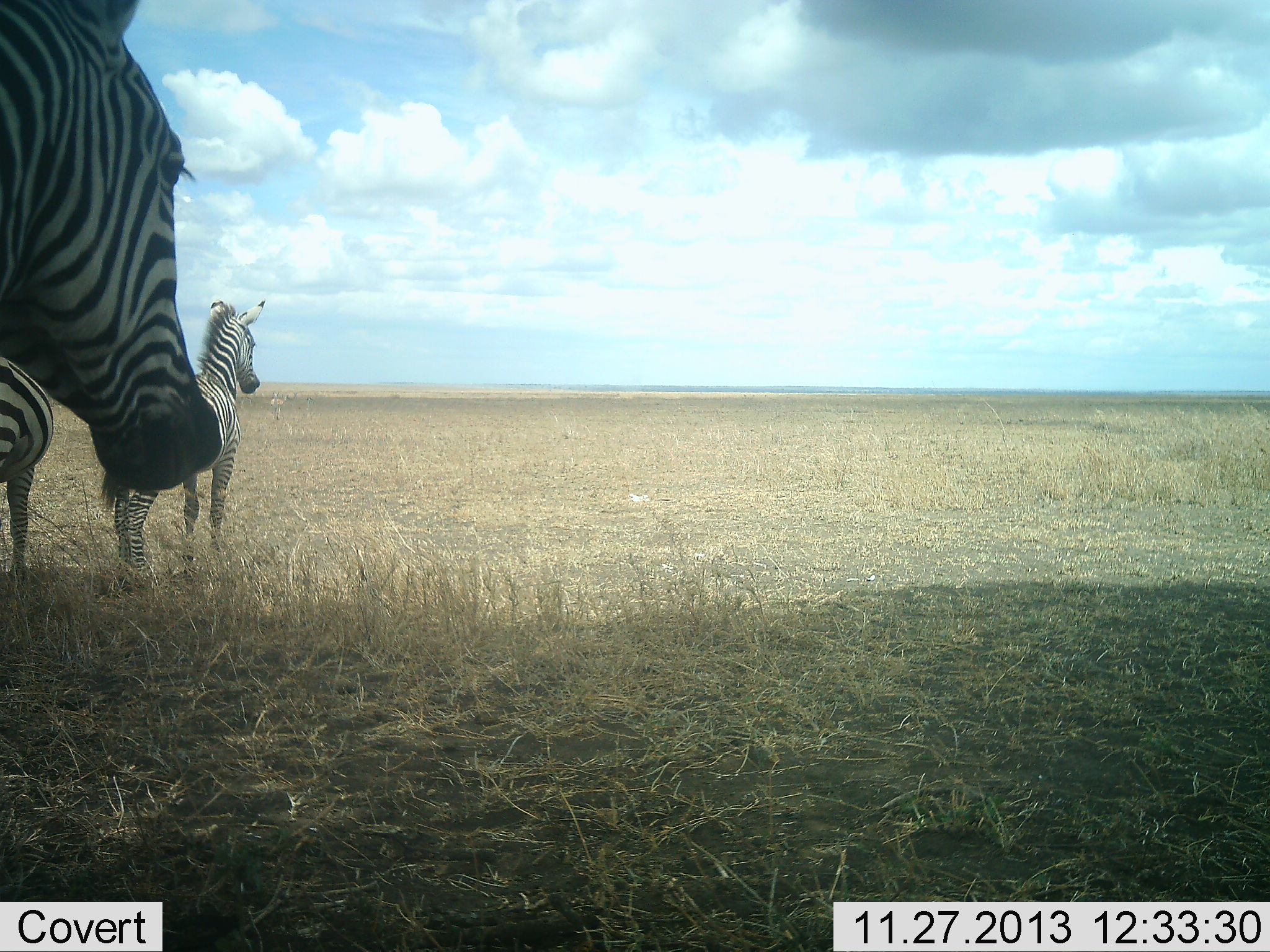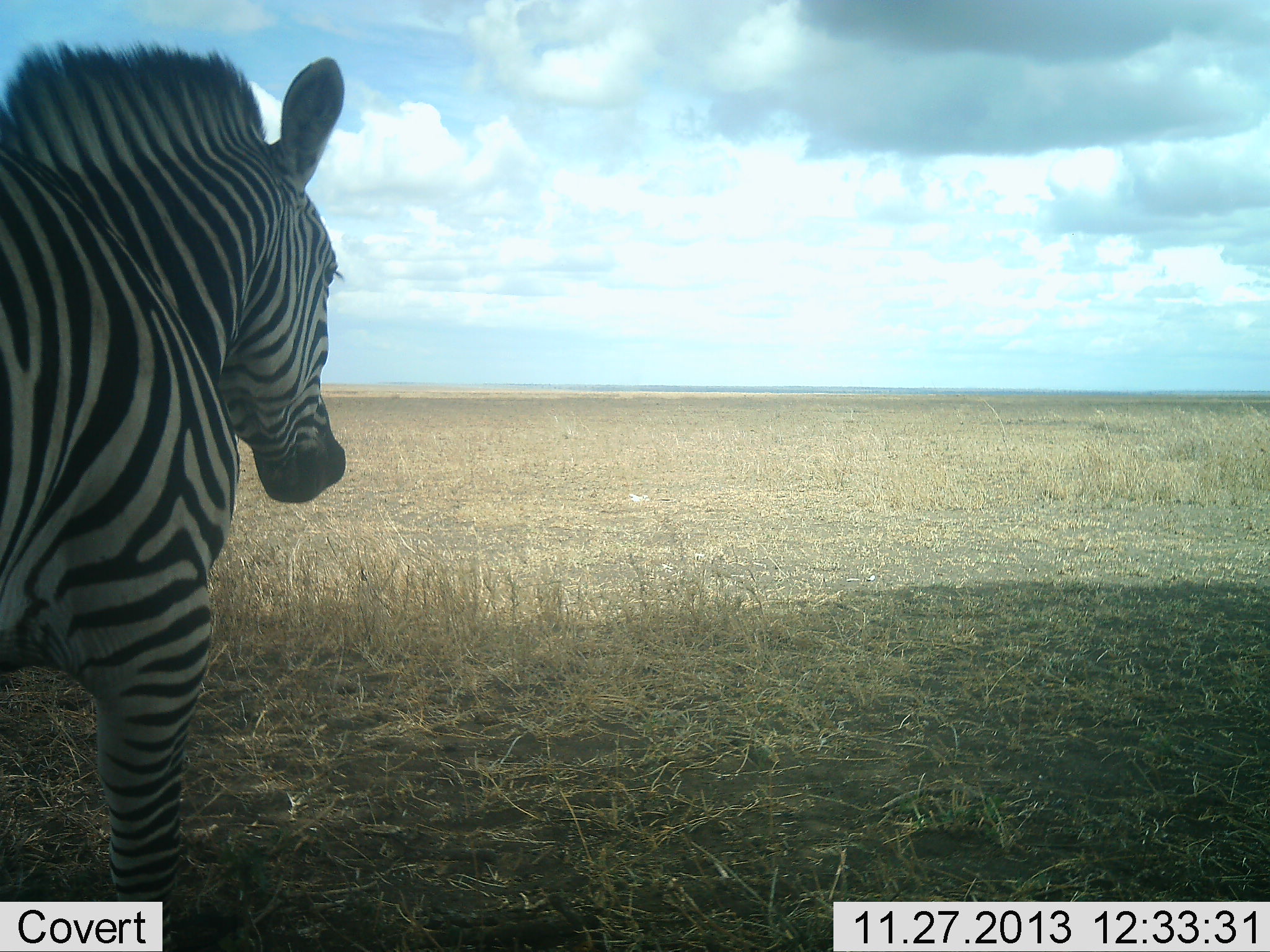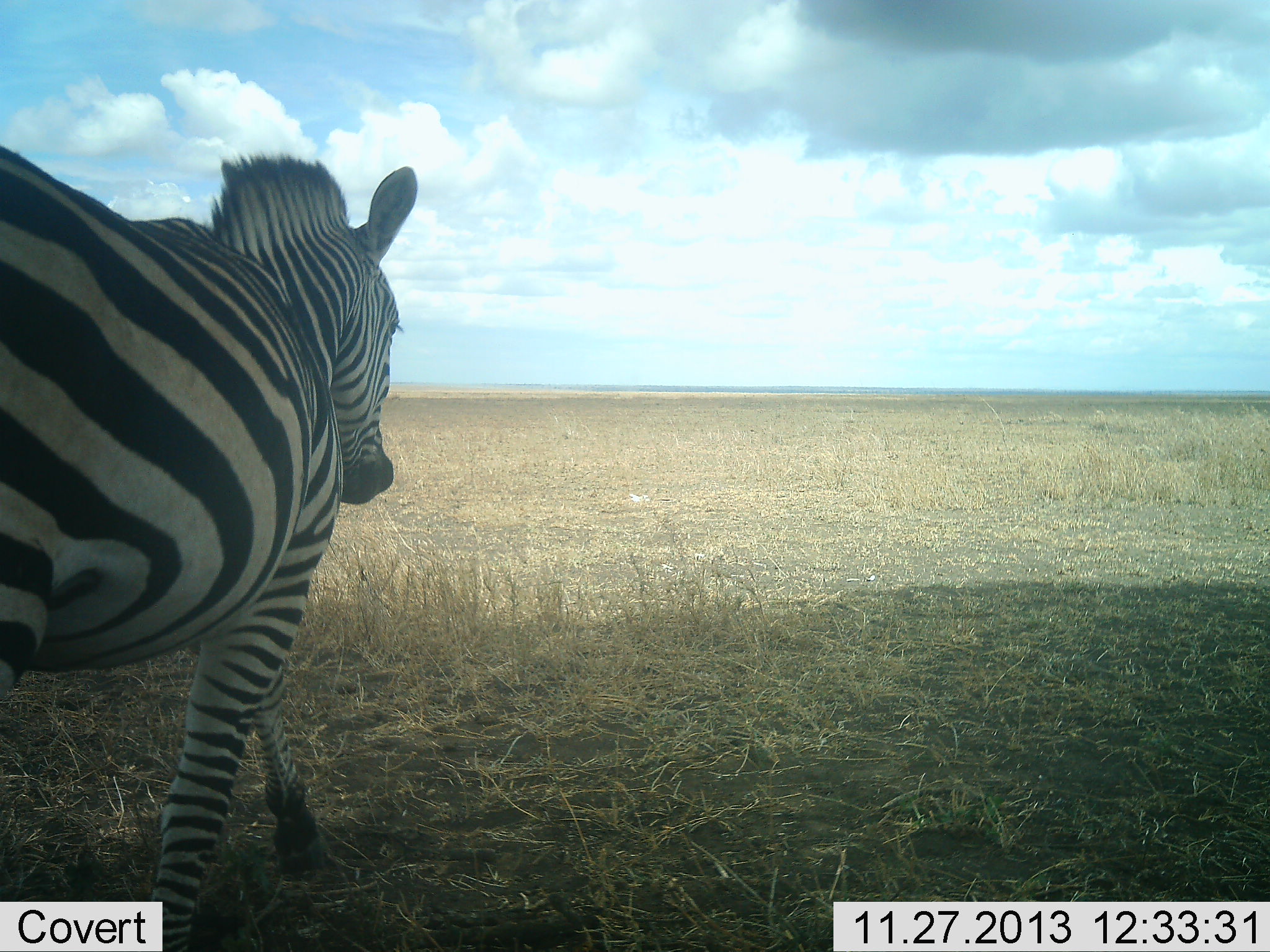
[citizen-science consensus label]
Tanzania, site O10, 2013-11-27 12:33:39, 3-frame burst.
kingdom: Animalia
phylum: Chordata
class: Mammalia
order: Perissodactyla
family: Equidae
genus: Equus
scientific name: Equus quagga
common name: plains zebra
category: zebra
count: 3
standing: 60%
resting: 10%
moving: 90%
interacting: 0%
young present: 10%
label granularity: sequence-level